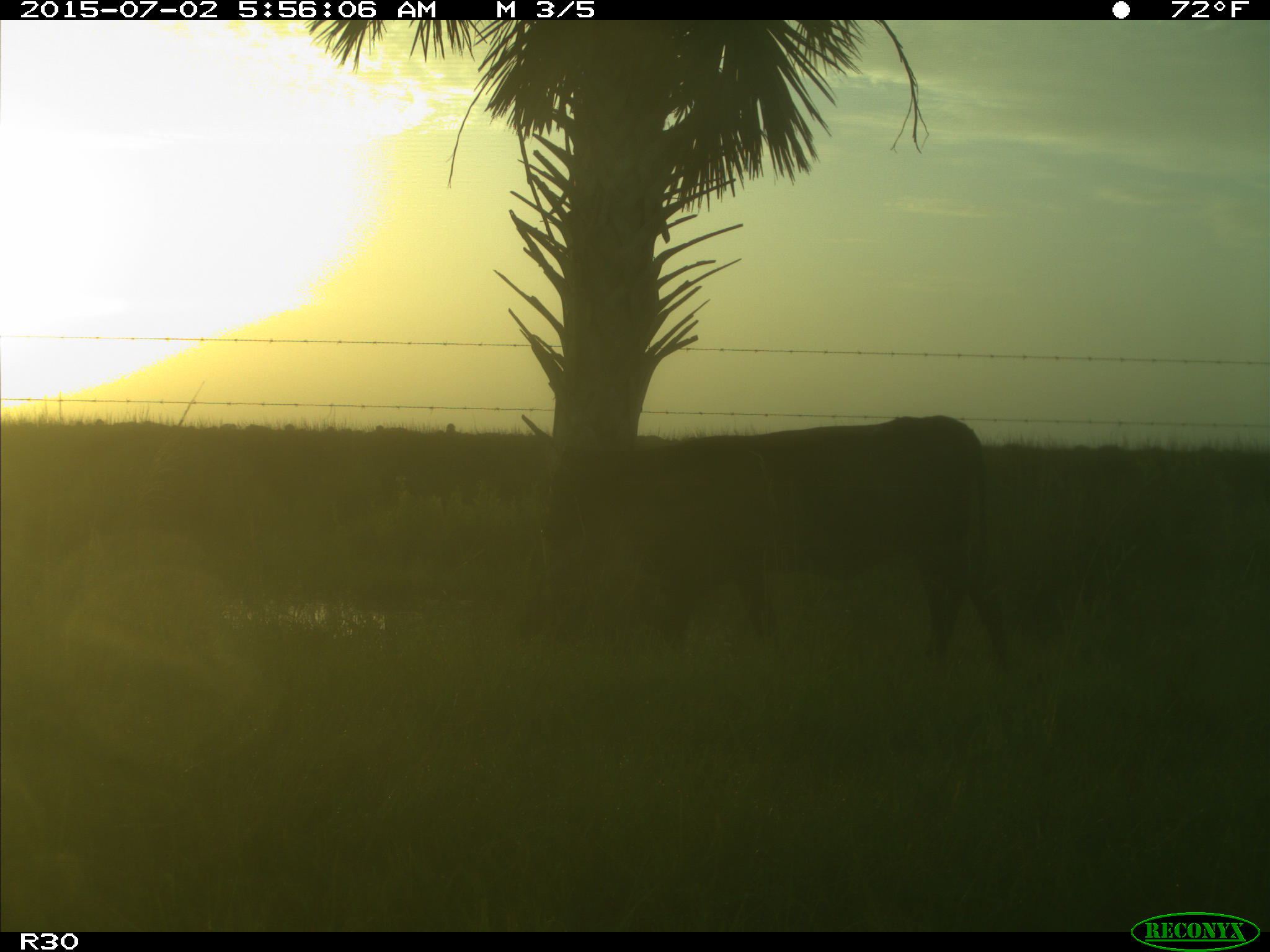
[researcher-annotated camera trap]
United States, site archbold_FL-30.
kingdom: Animalia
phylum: Chordata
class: Mammalia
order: Artiodactyla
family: Bovidae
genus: Bos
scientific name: Bos taurus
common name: domestic cow